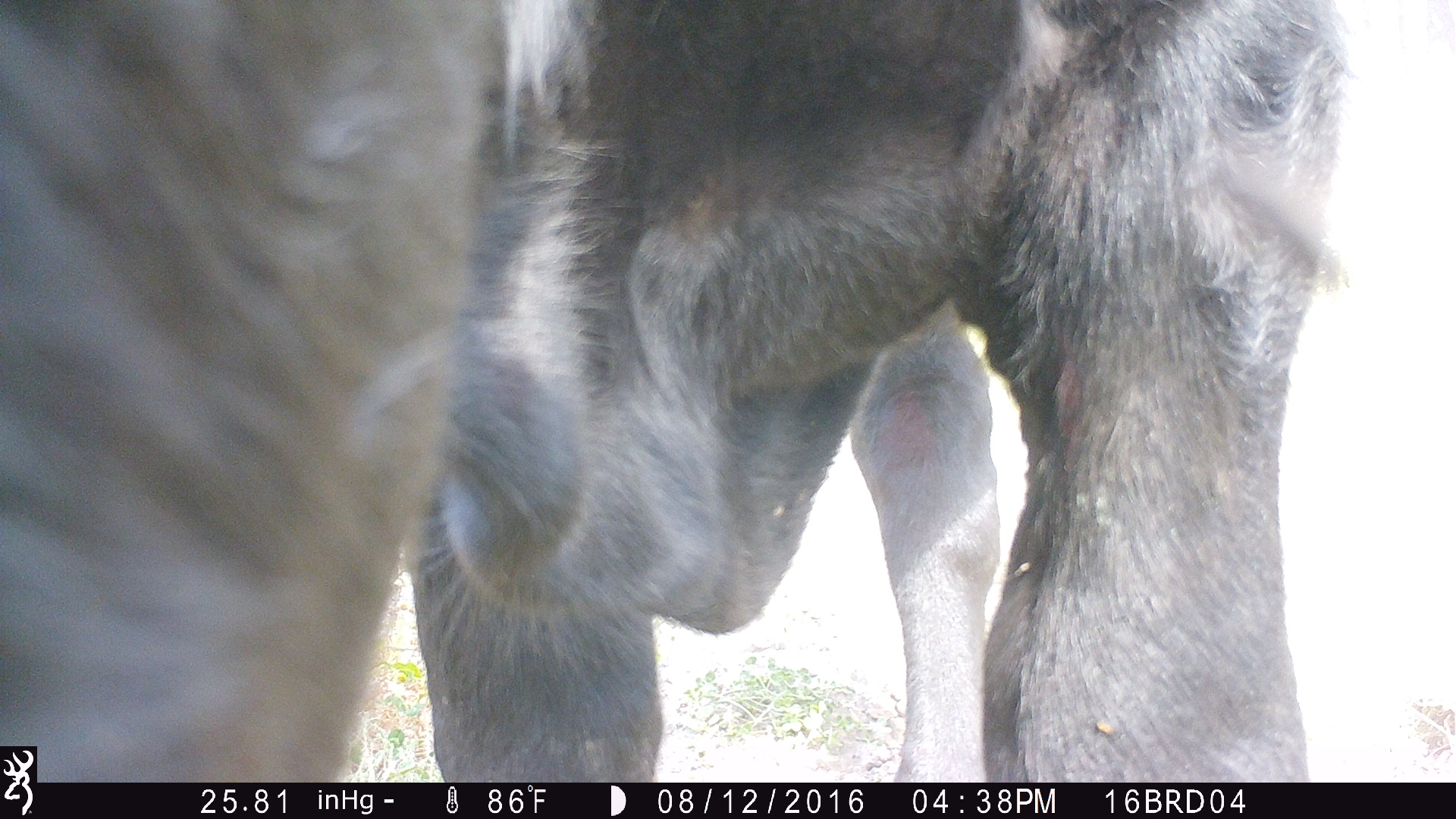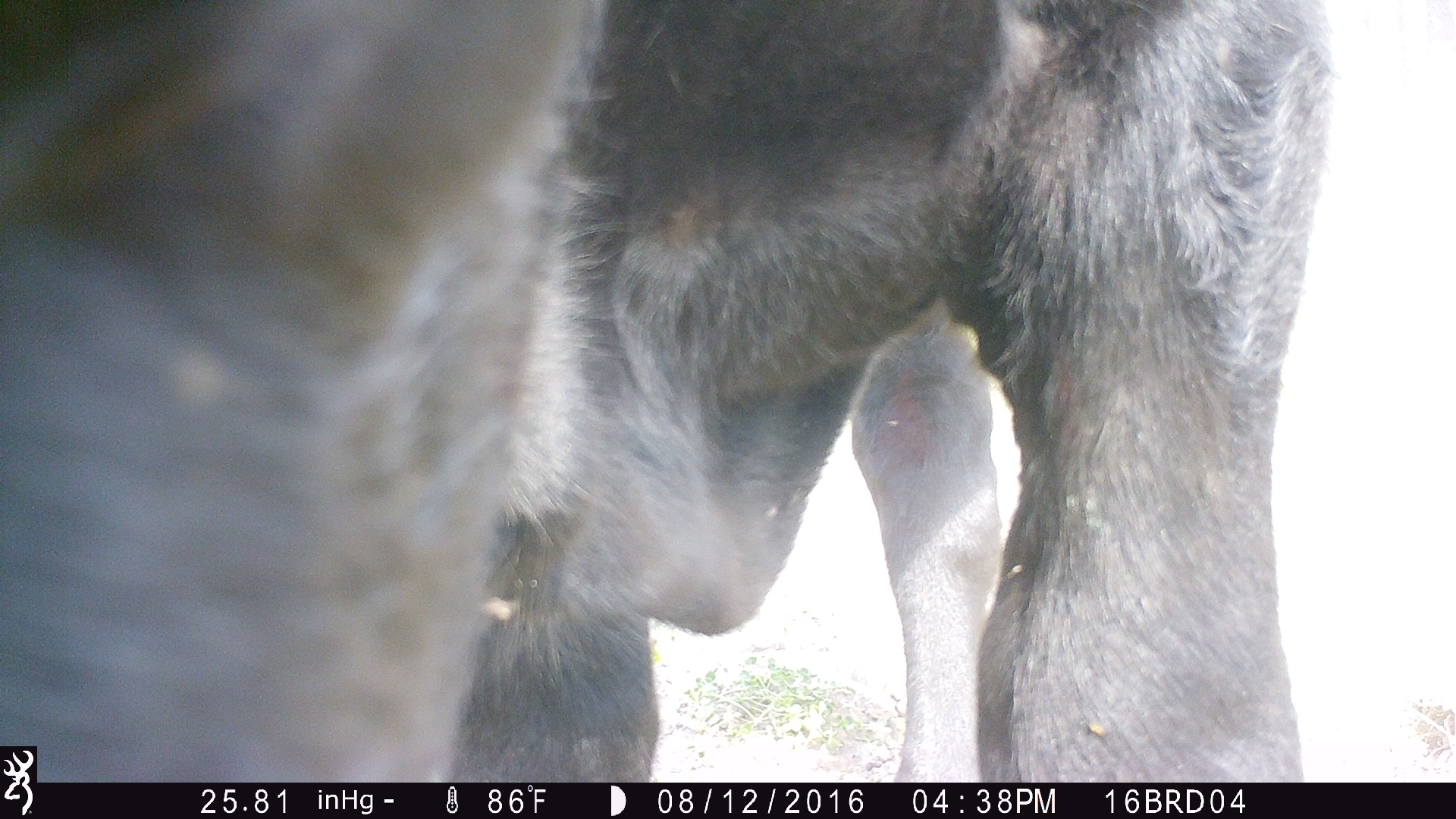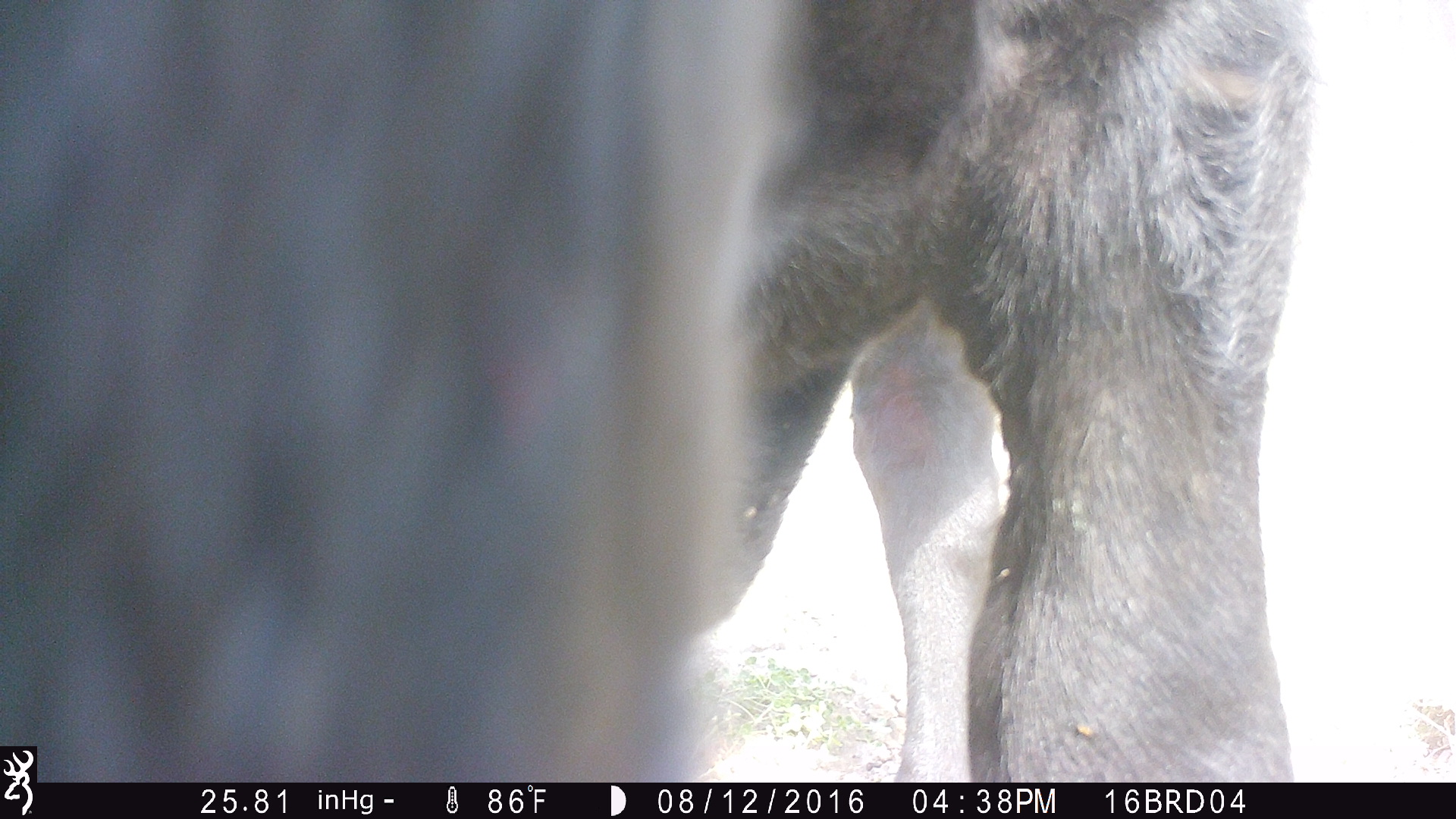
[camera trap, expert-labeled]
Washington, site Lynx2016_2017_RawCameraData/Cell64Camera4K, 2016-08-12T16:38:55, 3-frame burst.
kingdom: Animalia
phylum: Chordata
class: Mammalia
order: Artiodactyla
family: Bovidae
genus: Bos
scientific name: Bos taurus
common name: domestic cattle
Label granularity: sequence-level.